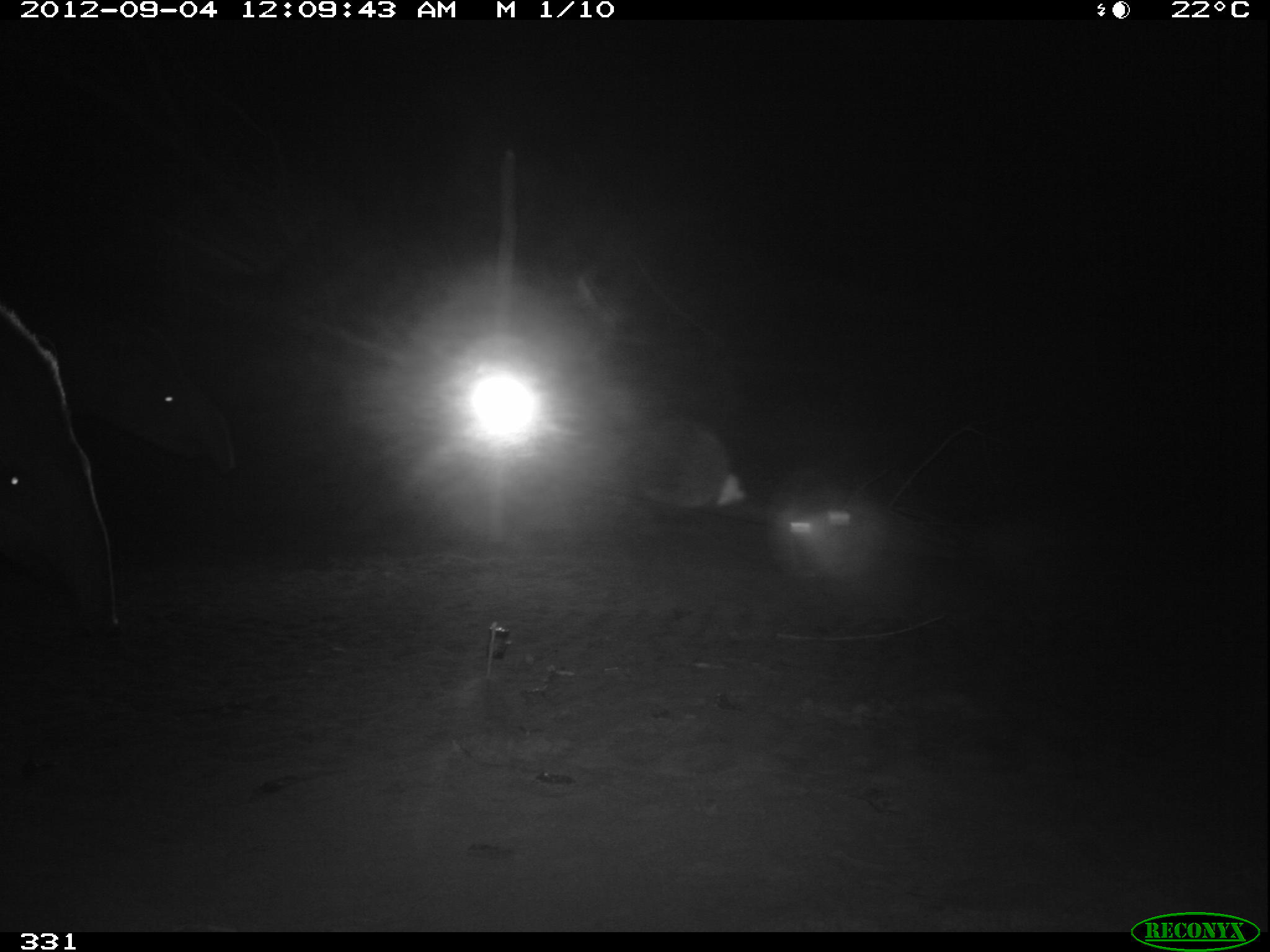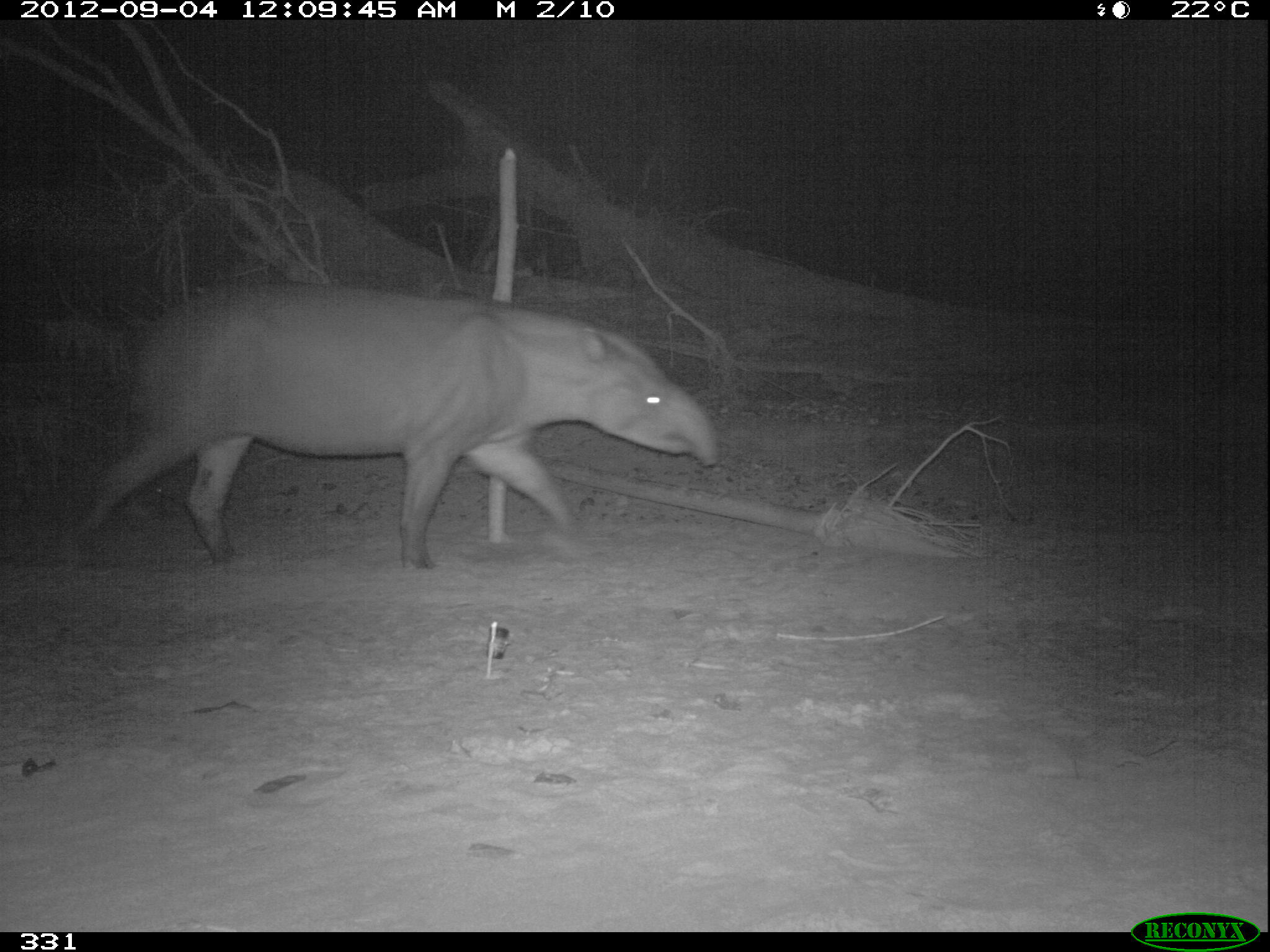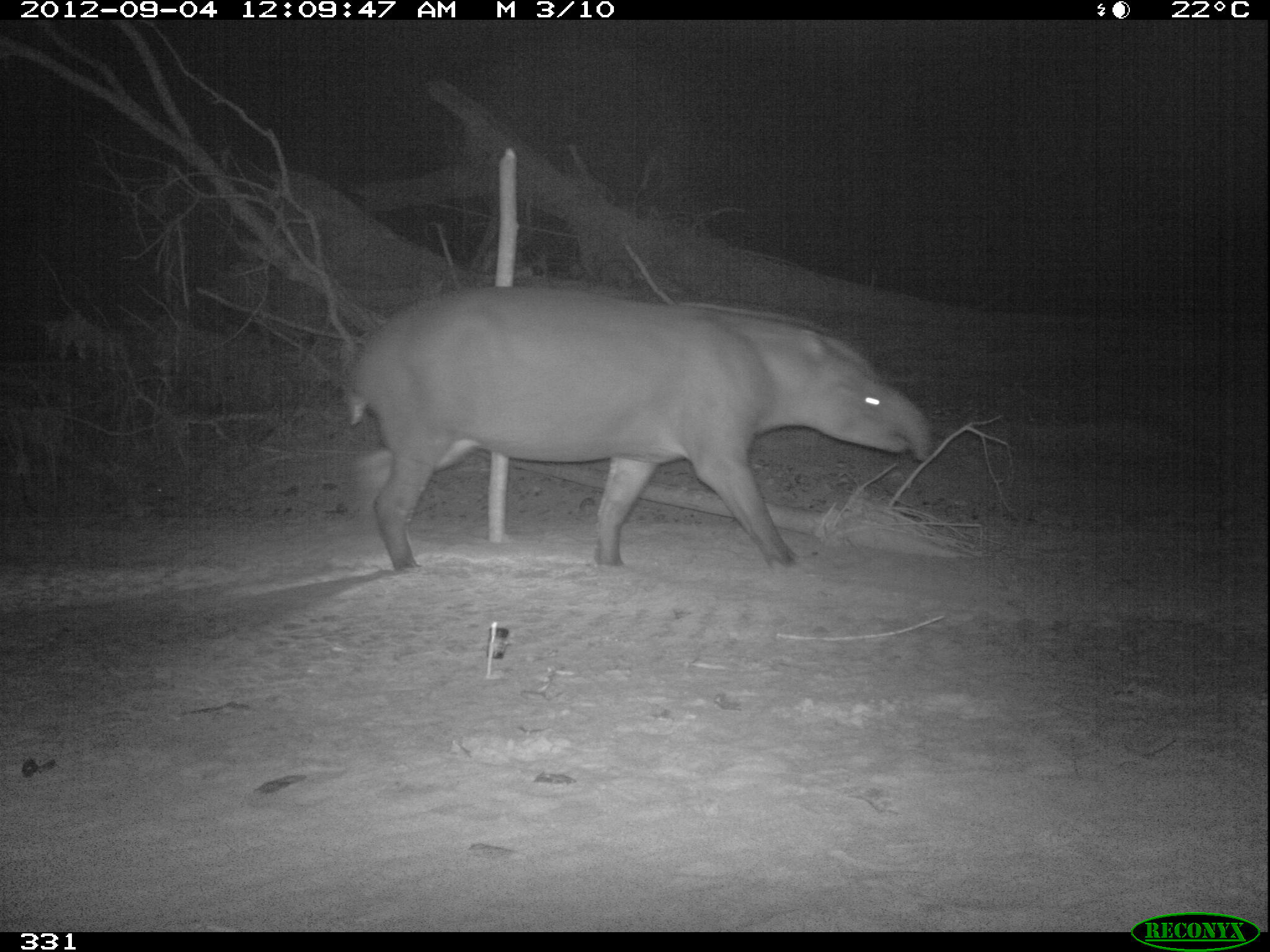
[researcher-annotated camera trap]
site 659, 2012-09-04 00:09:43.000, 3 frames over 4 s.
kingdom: Animalia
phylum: Chordata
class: Mammalia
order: Perissodactyla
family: Tapiridae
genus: Tapirus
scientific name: Tapirus terrestris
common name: south american tapir